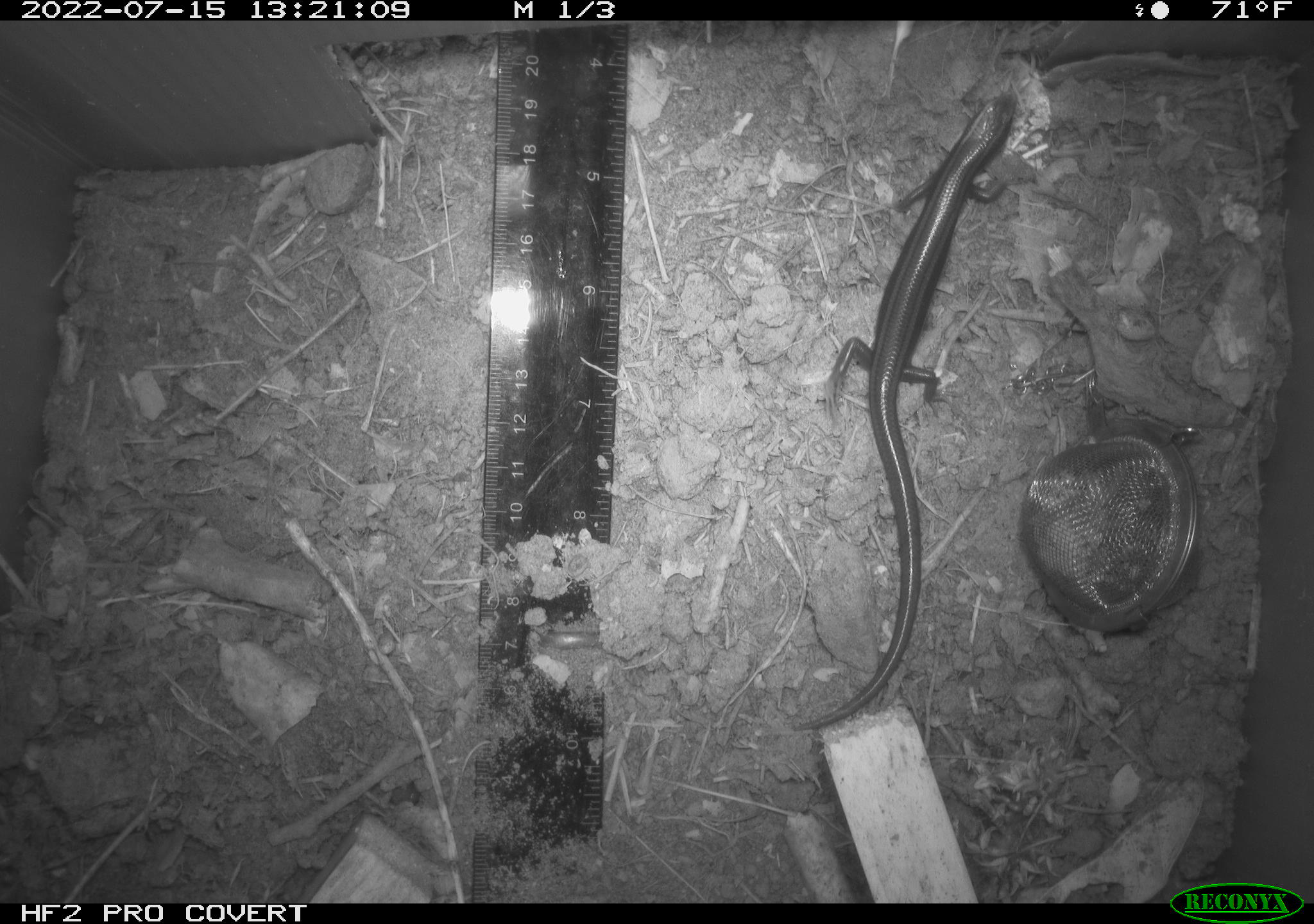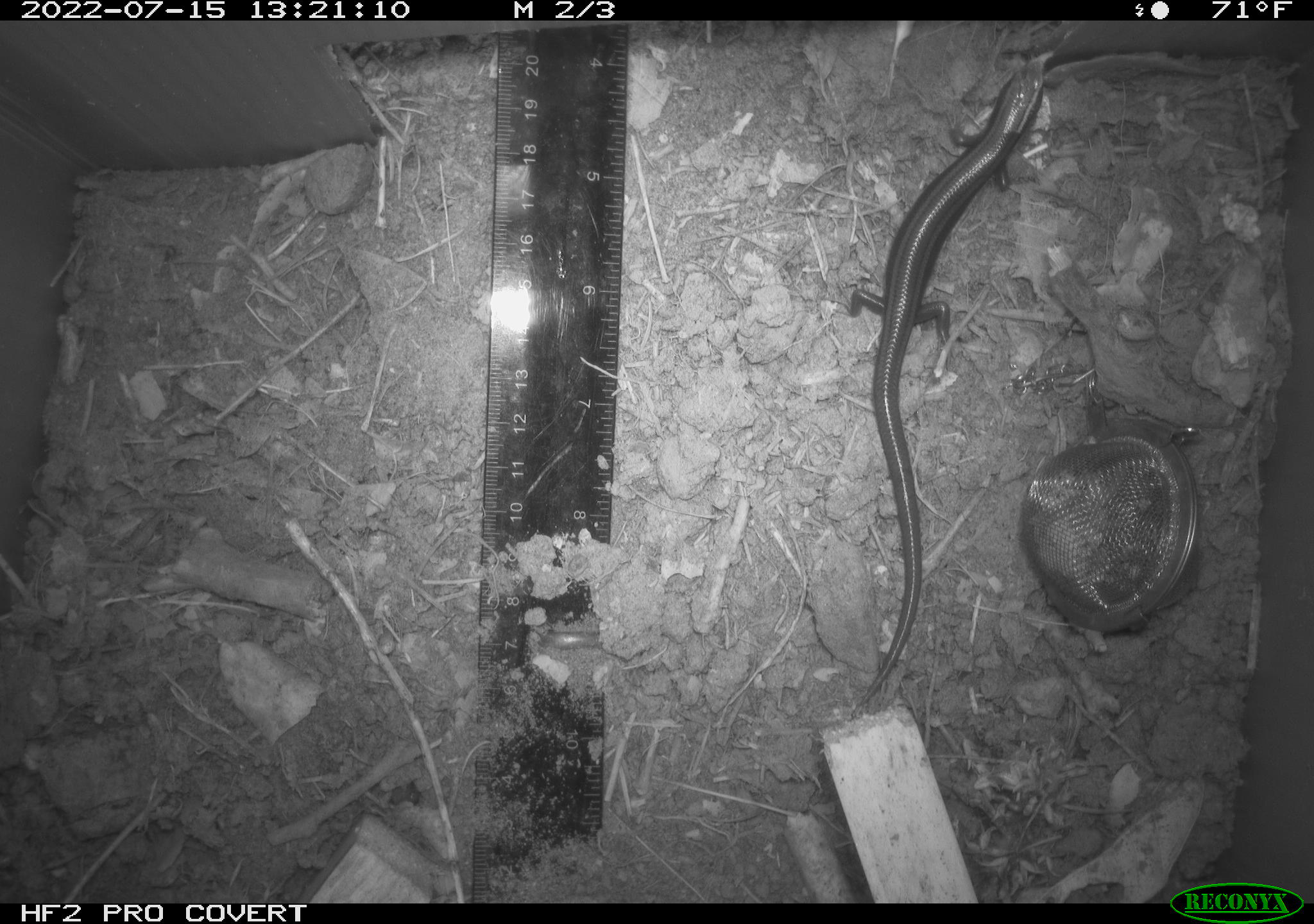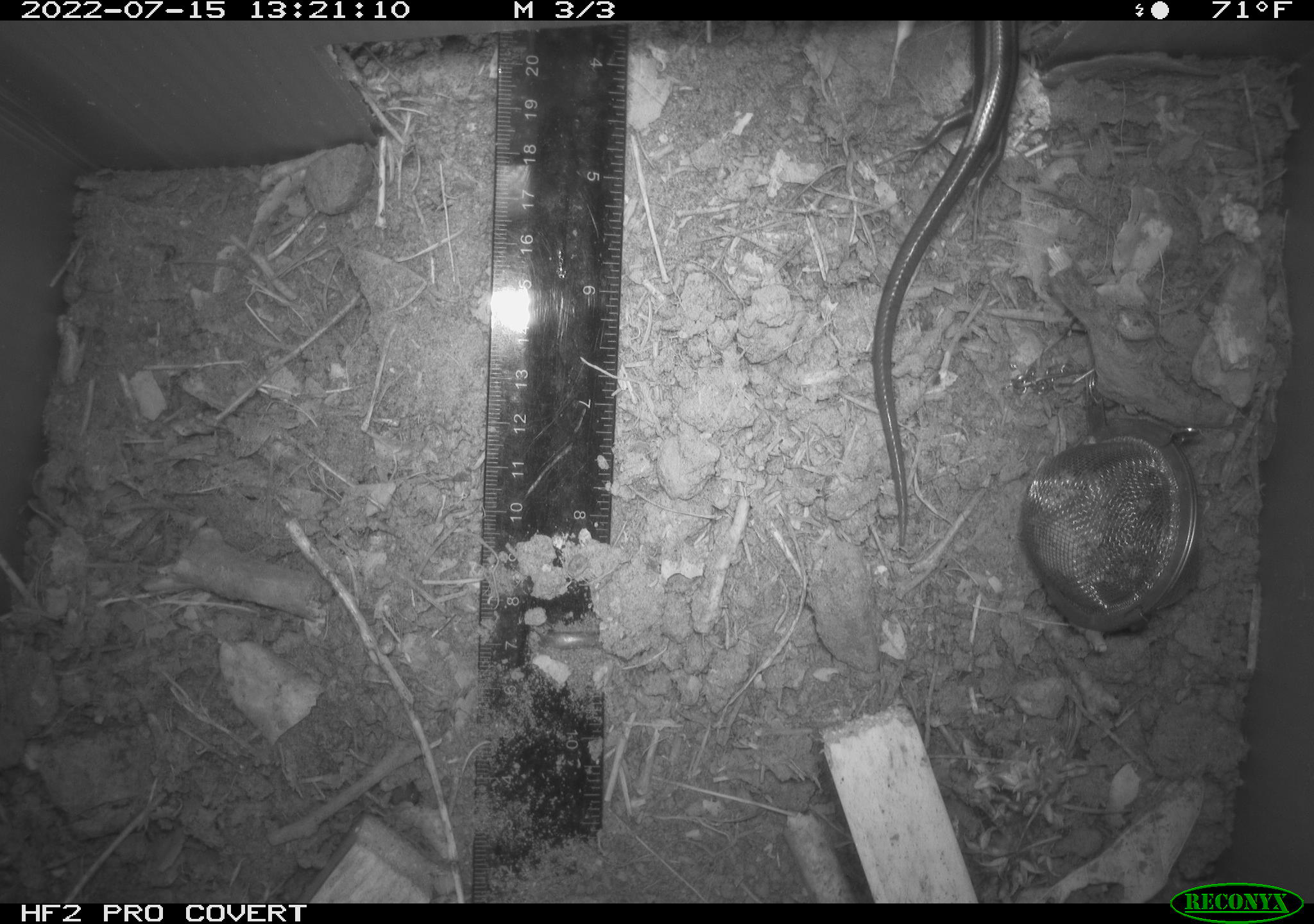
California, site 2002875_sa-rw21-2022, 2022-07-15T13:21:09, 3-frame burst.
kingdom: Animalia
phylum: Chordata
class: Reptilia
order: Squamata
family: Scincidae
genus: Plestiodon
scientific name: Plestiodon skiltonianus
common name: western skink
Western skink (Plestiodon skiltonianus).